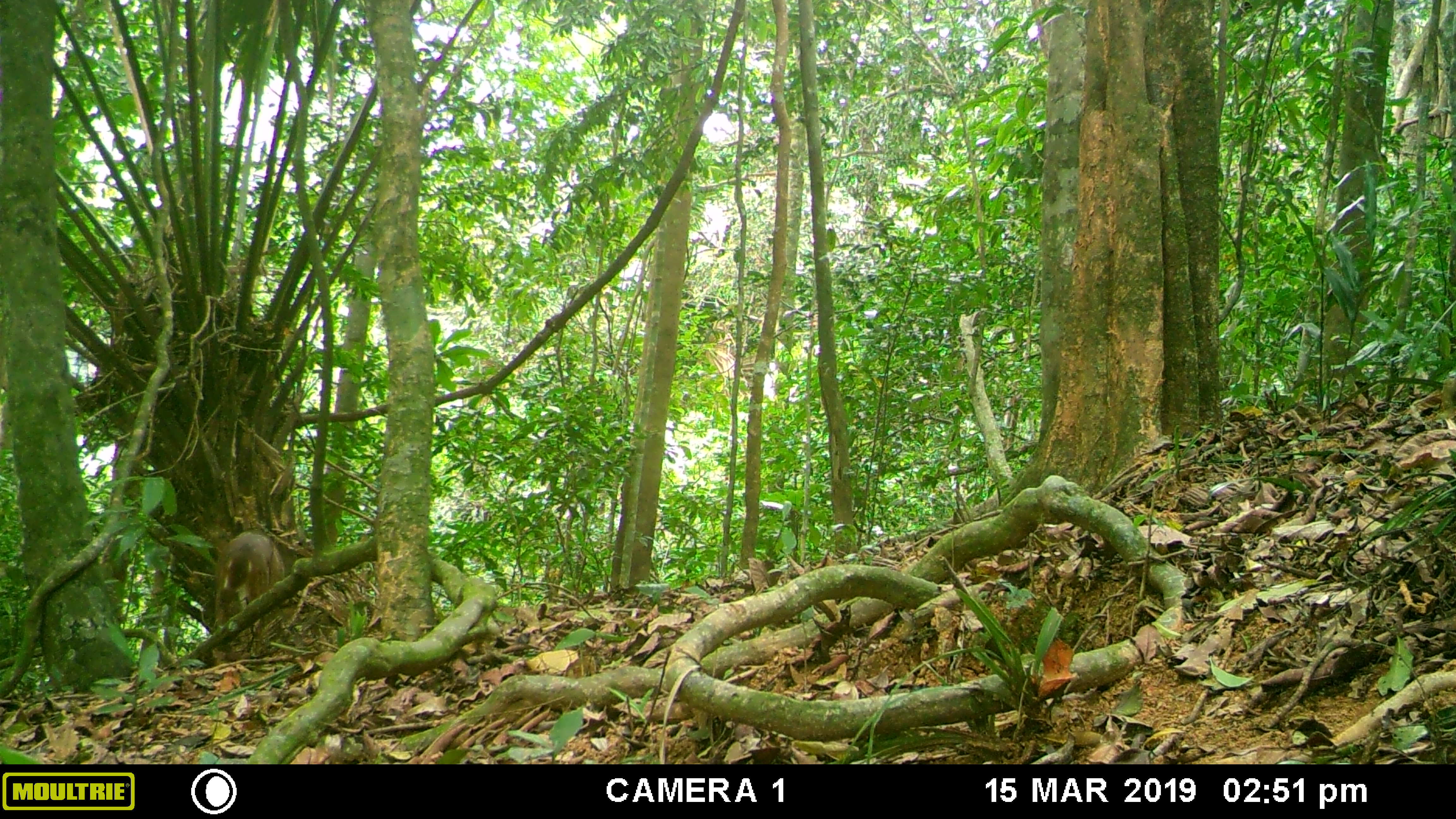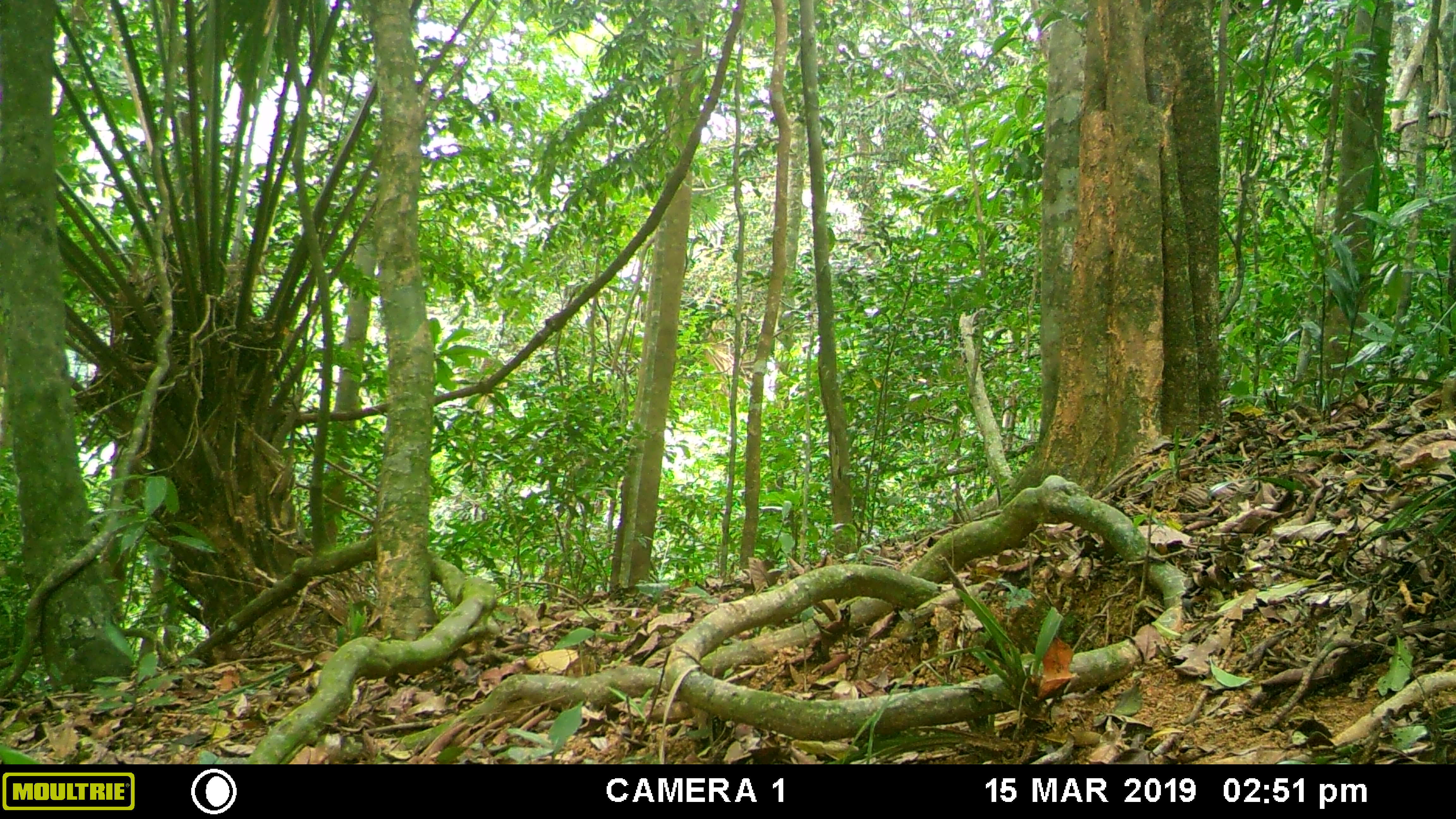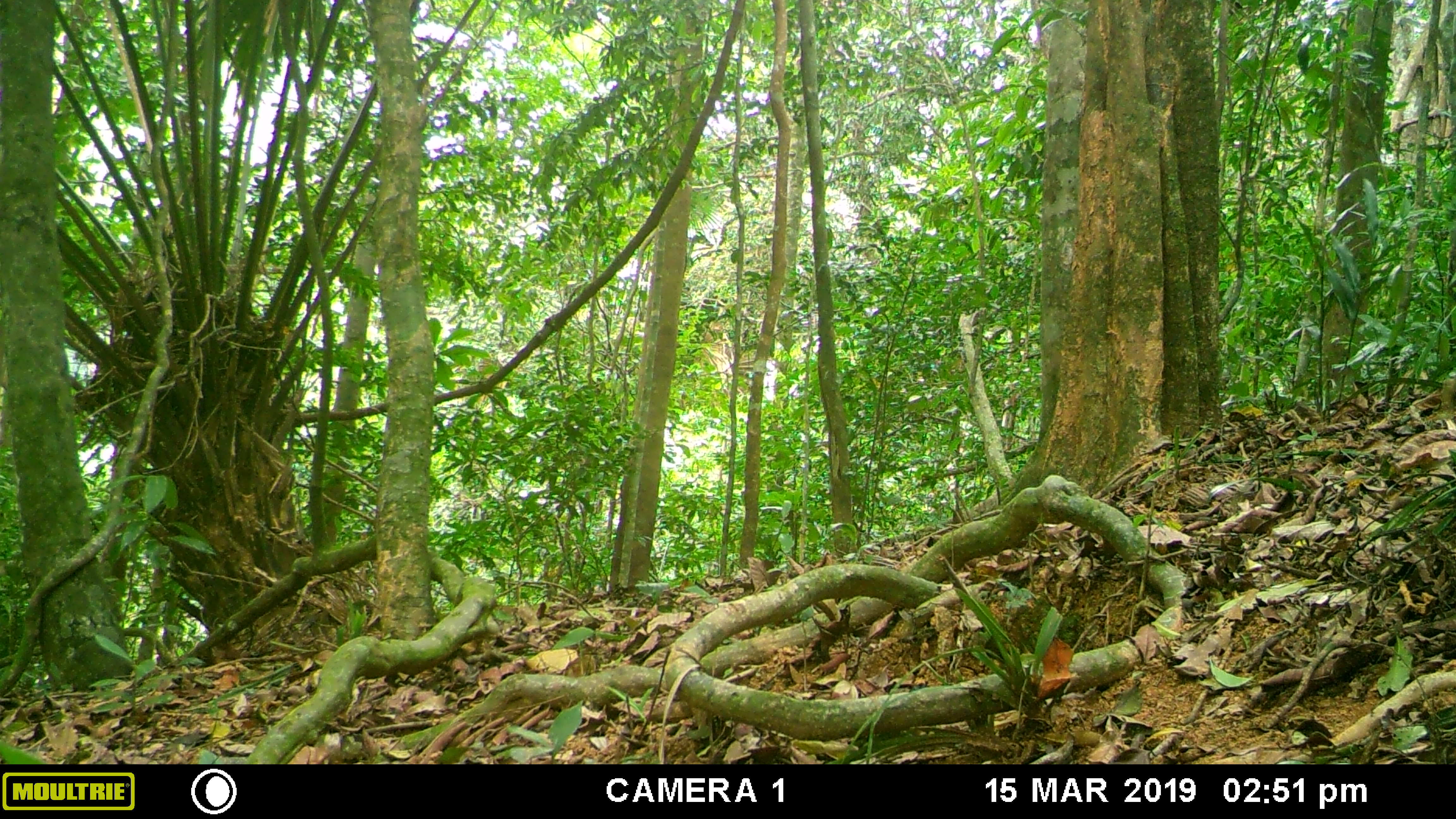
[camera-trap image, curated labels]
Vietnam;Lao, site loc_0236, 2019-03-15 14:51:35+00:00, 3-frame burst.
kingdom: Animalia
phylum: Chordata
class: Mammalia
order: Artiodactyla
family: Cervidae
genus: Muntiacus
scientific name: Muntiacus vuquangensis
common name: large-antlered muntjac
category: large antlered muntjac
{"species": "large antlered muntjac (large-antlered muntjac) (Muntiacus vuquangensis)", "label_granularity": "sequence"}